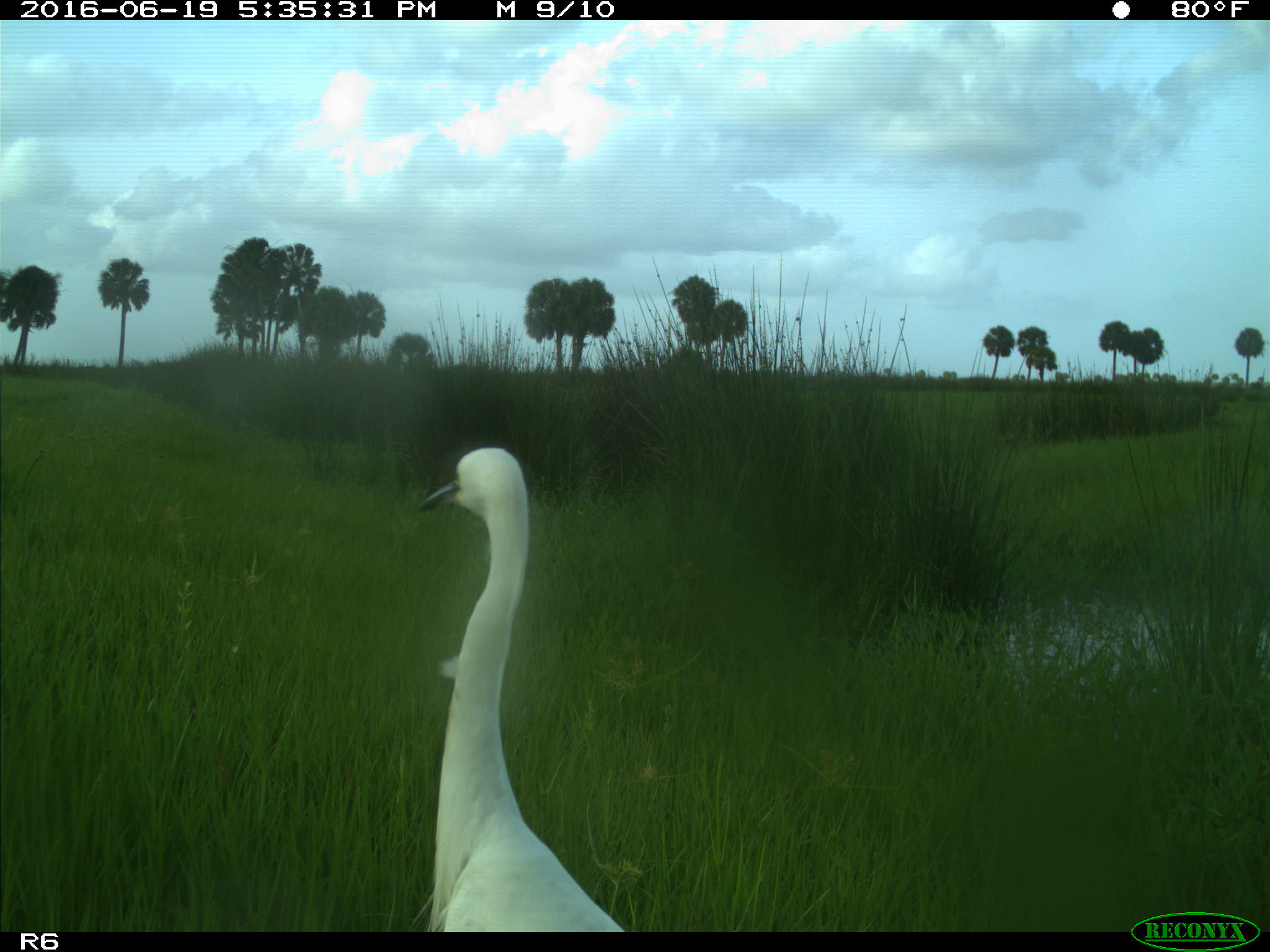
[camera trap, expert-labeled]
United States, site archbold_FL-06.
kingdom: Animalia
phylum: Chordata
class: Aves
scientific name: Aves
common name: birds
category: unidentified bird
Unidentified bird (birds) (Aves).